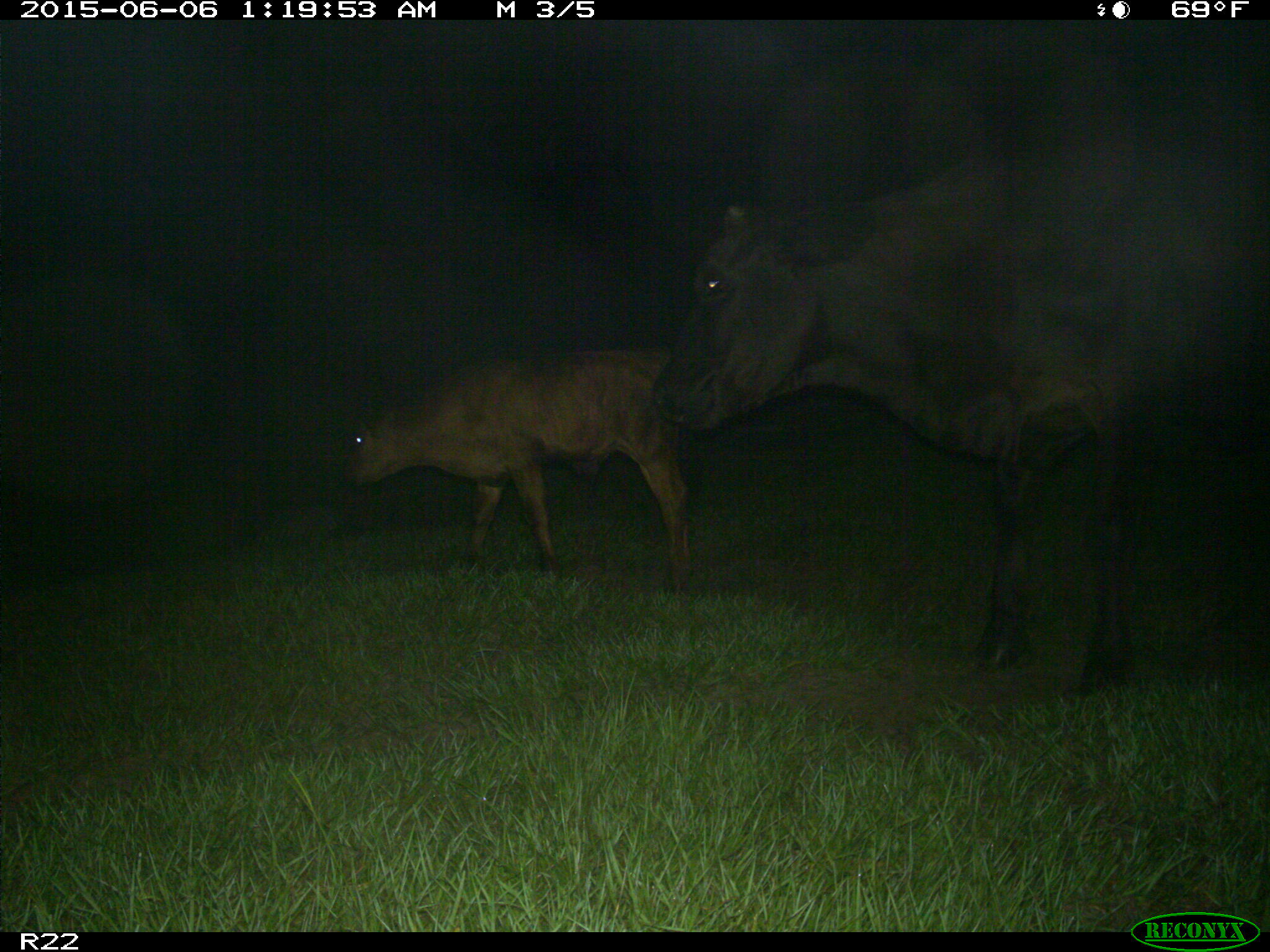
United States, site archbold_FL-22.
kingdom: Animalia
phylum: Chordata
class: Mammalia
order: Artiodactyla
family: Bovidae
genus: Bos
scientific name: Bos taurus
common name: domestic cow